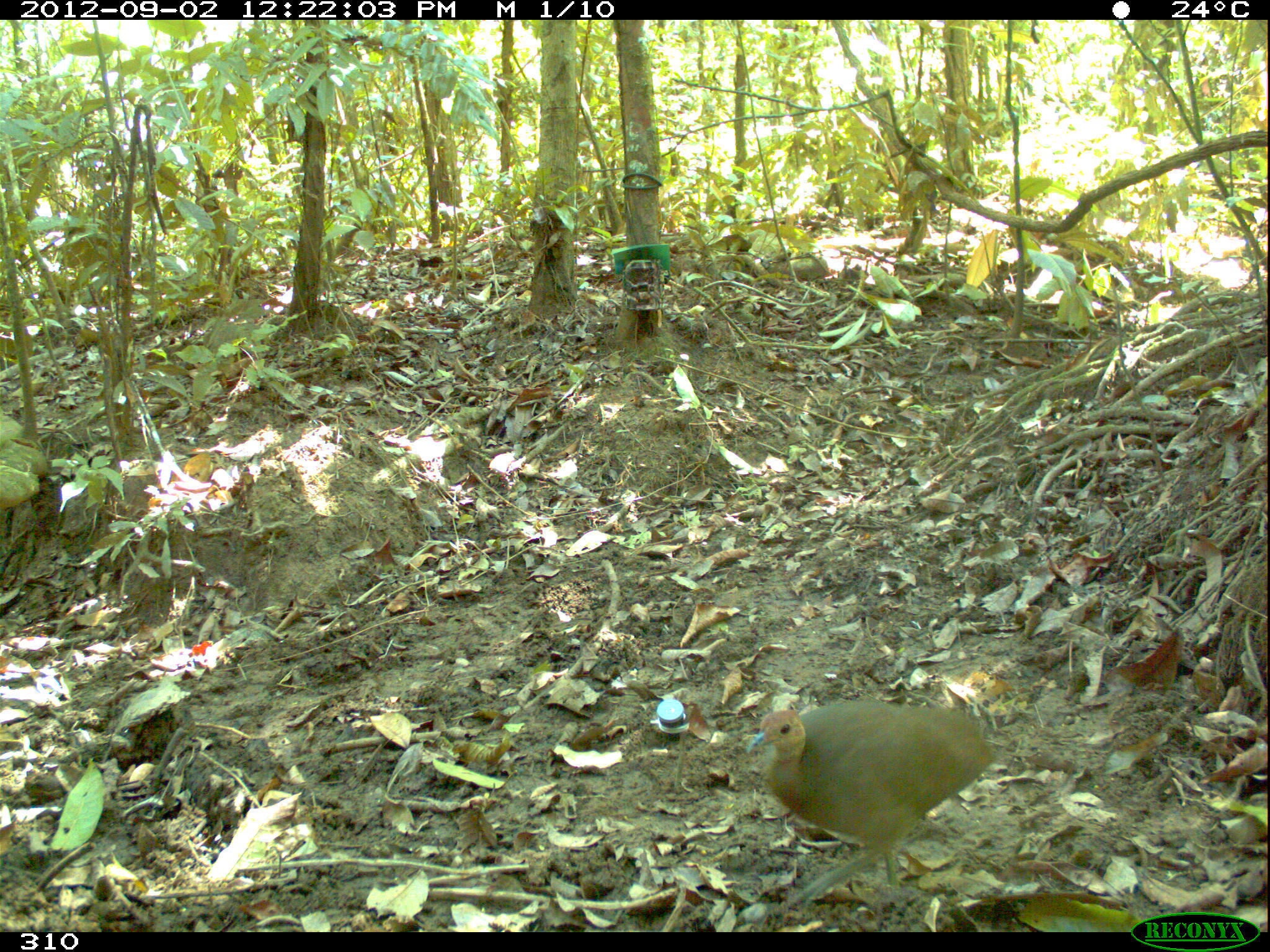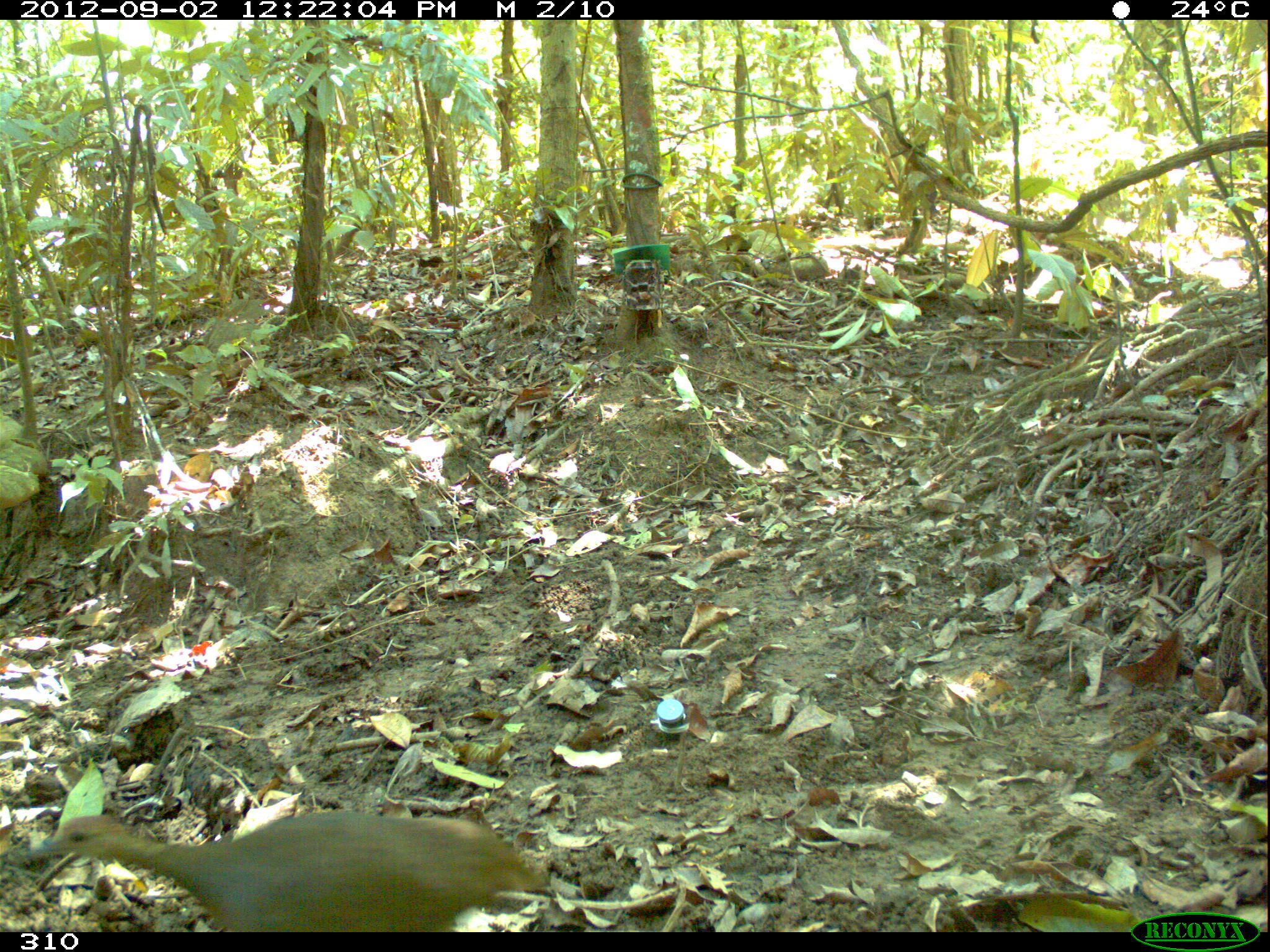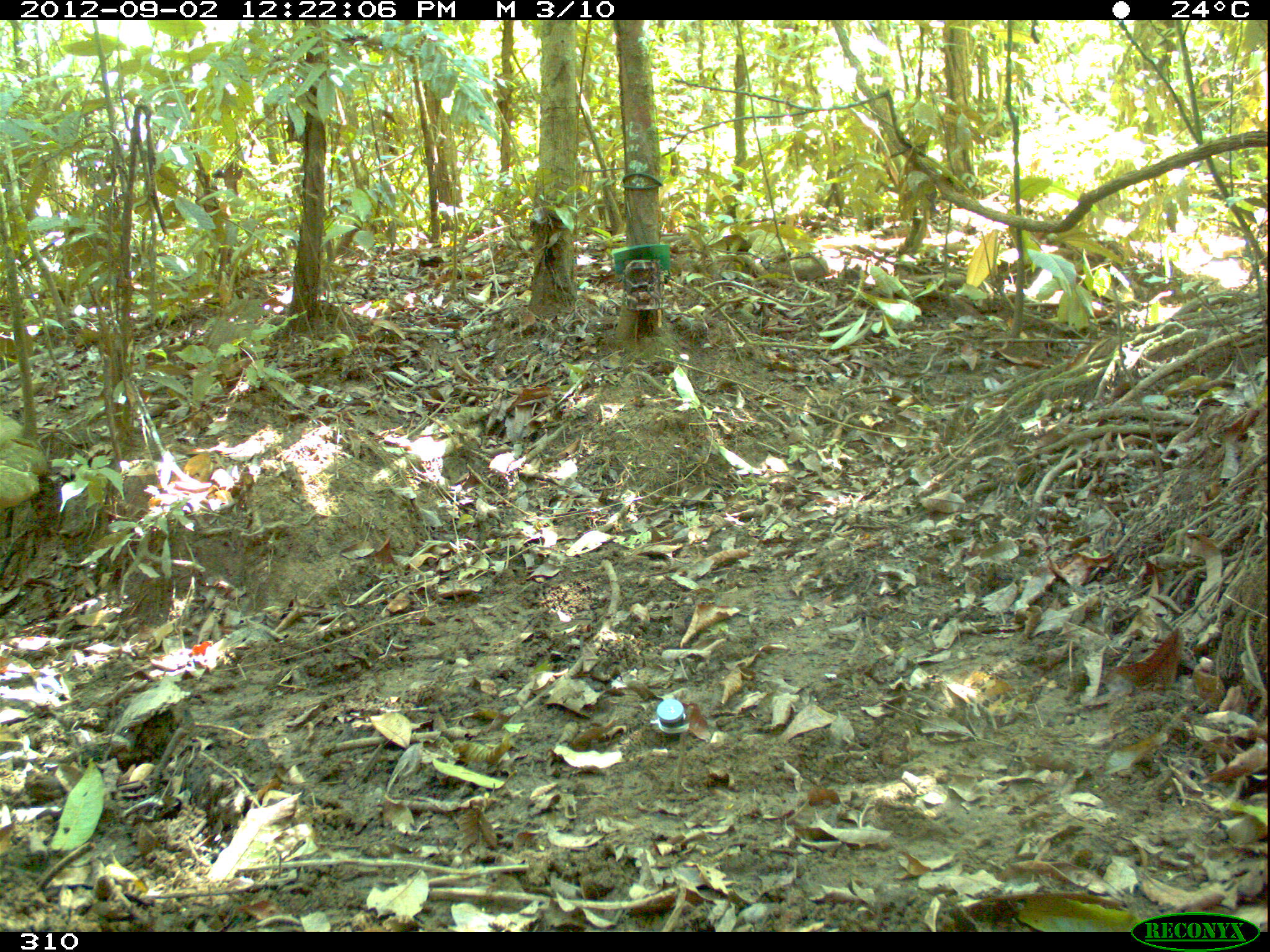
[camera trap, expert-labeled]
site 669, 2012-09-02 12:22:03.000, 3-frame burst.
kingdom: Animalia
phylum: Chordata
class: Aves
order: Galliformes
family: Phasianidae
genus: Alectoris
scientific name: Alectoris rufa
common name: red-legged partridge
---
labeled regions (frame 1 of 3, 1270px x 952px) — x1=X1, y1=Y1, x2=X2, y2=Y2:
alectoris rufa: x1=743, y1=698, x2=999, y2=926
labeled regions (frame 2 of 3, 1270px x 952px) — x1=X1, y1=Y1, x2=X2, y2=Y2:
alectoris rufa: x1=26, y1=814, x2=547, y2=931